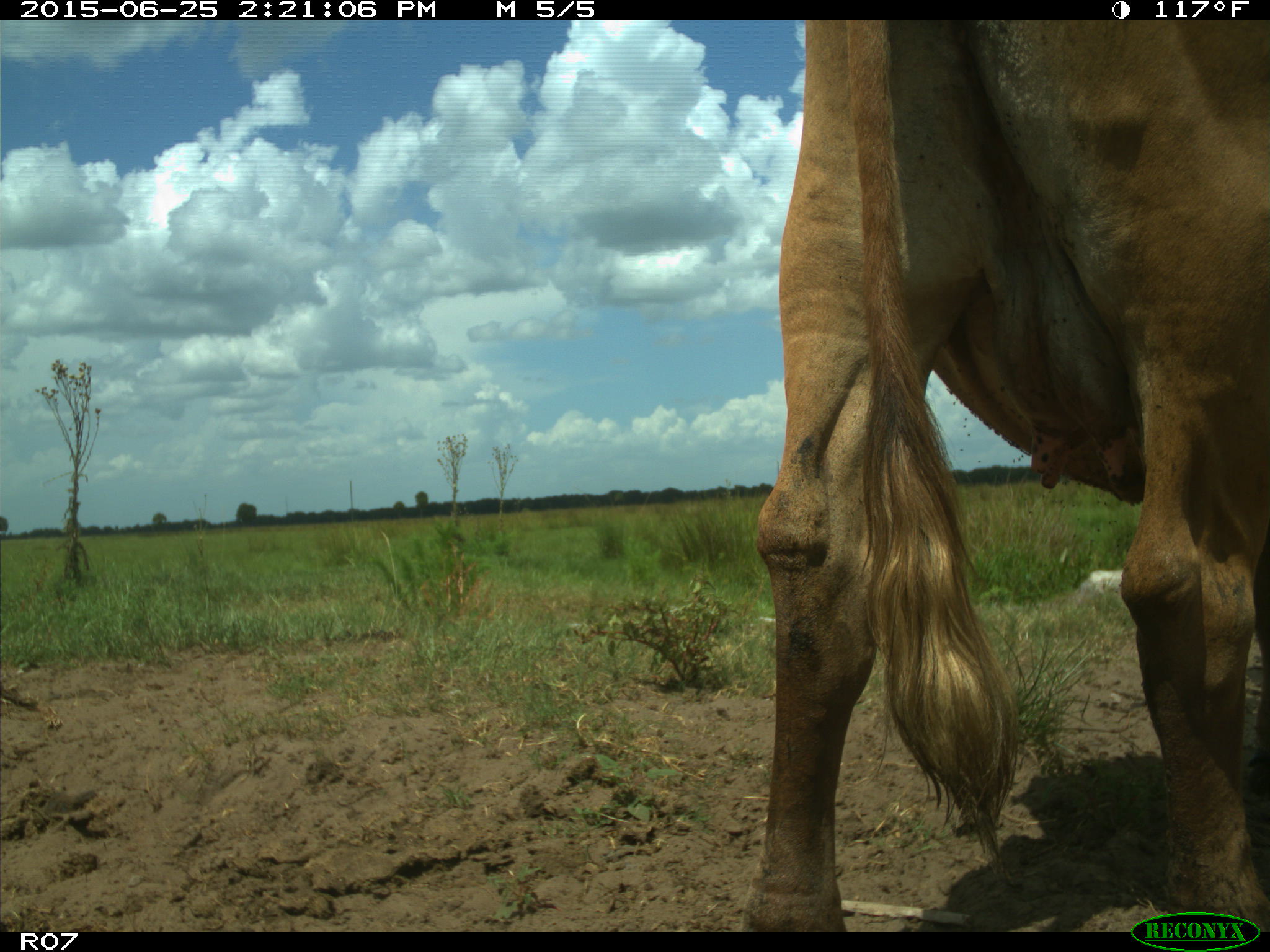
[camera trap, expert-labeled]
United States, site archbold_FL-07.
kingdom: Animalia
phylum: Chordata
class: Mammalia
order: Artiodactyla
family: Bovidae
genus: Bos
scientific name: Bos taurus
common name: domestic cow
Bos taurus (domestic cow).